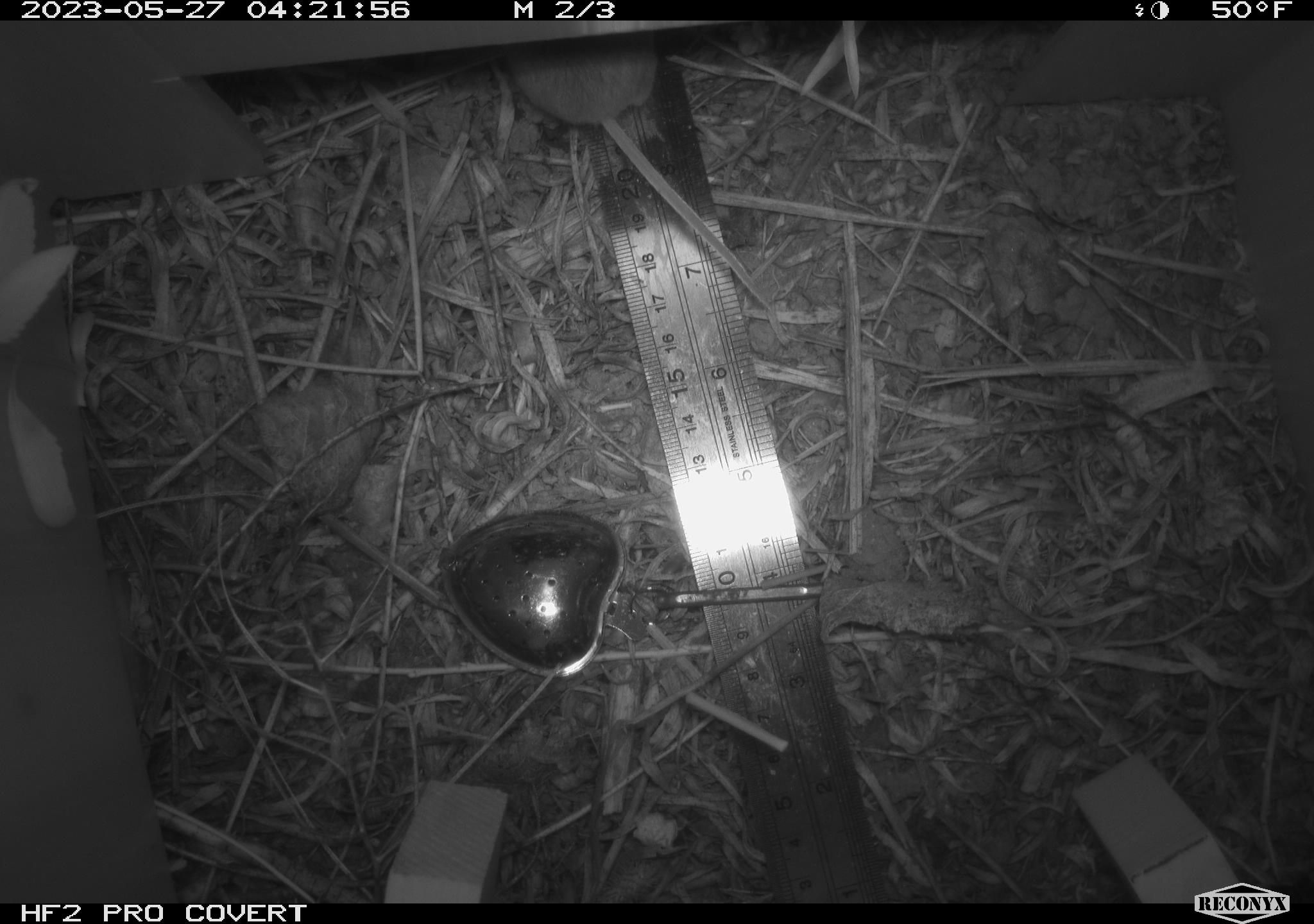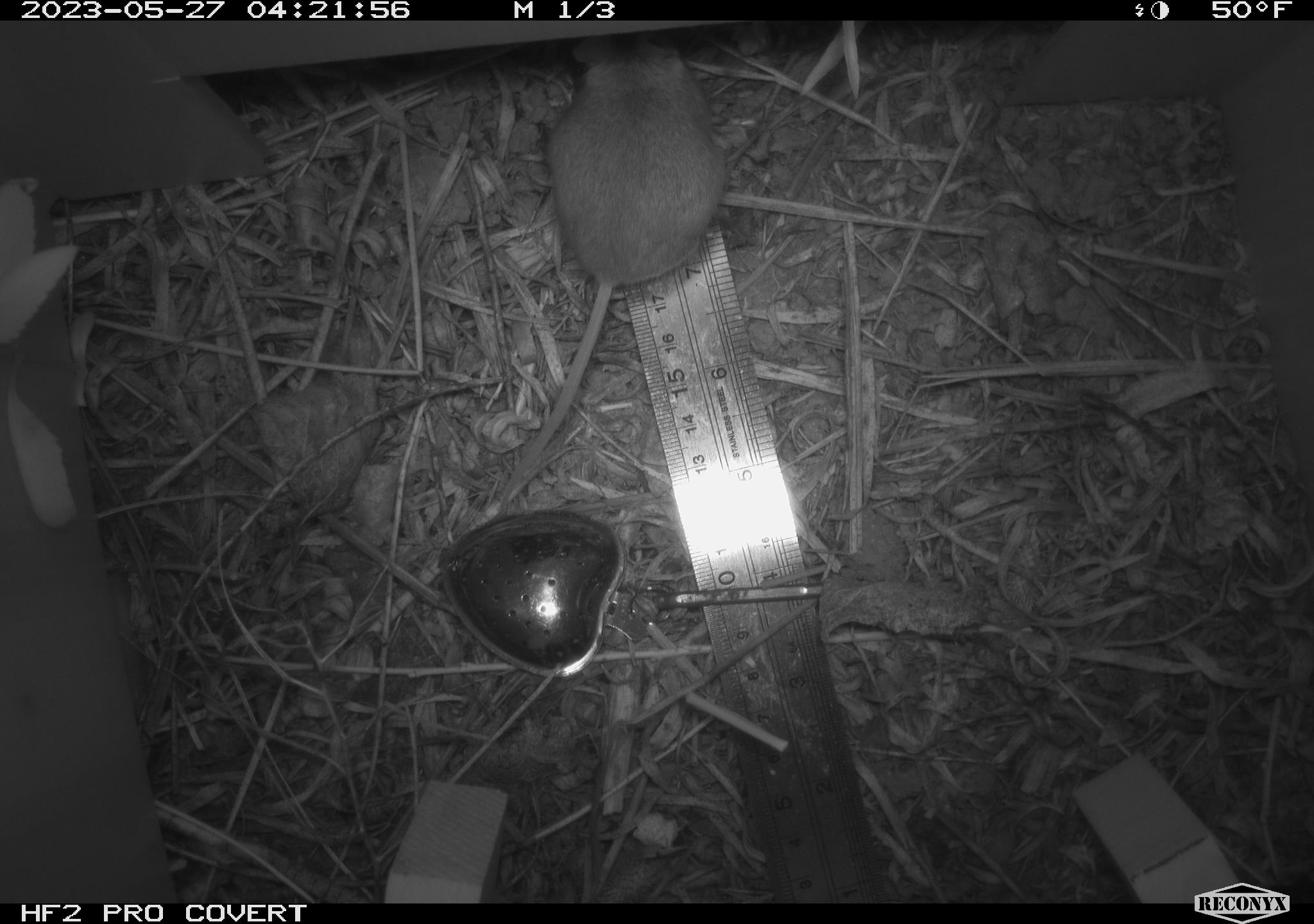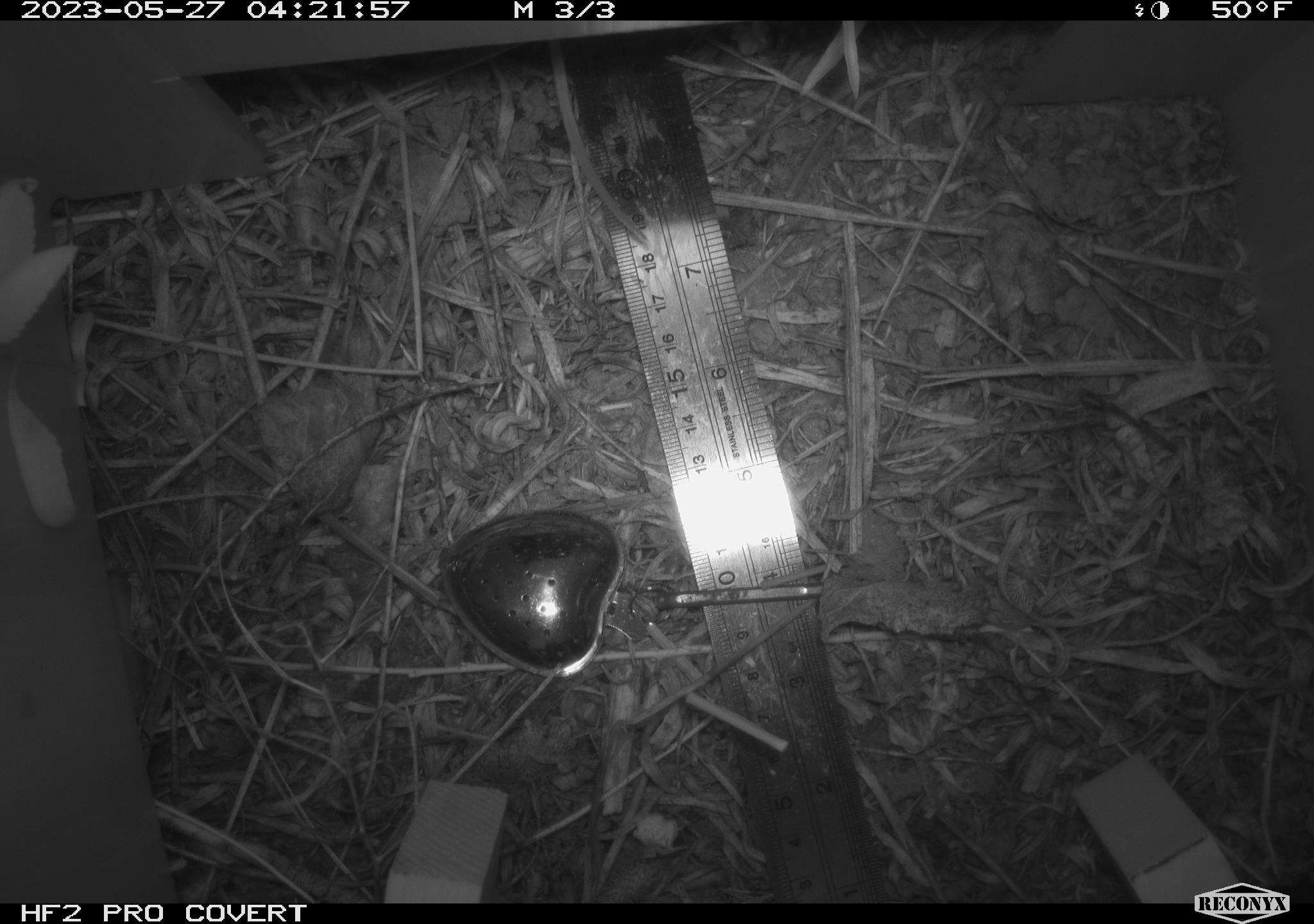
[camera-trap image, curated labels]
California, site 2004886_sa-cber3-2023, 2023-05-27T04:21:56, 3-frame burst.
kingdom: Animalia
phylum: Chordata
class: Mammalia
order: Rodentia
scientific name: Rodentia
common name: mouse species